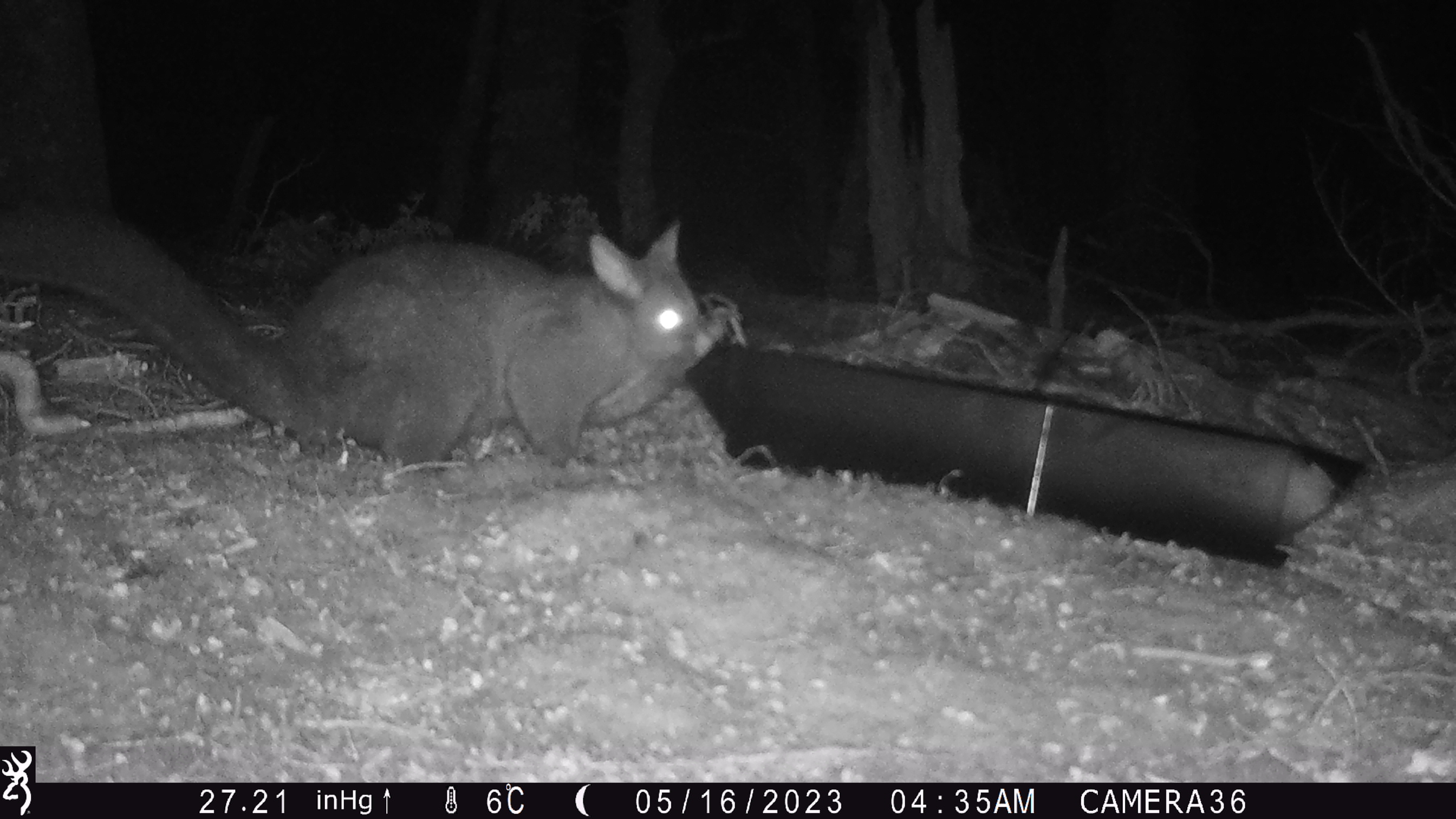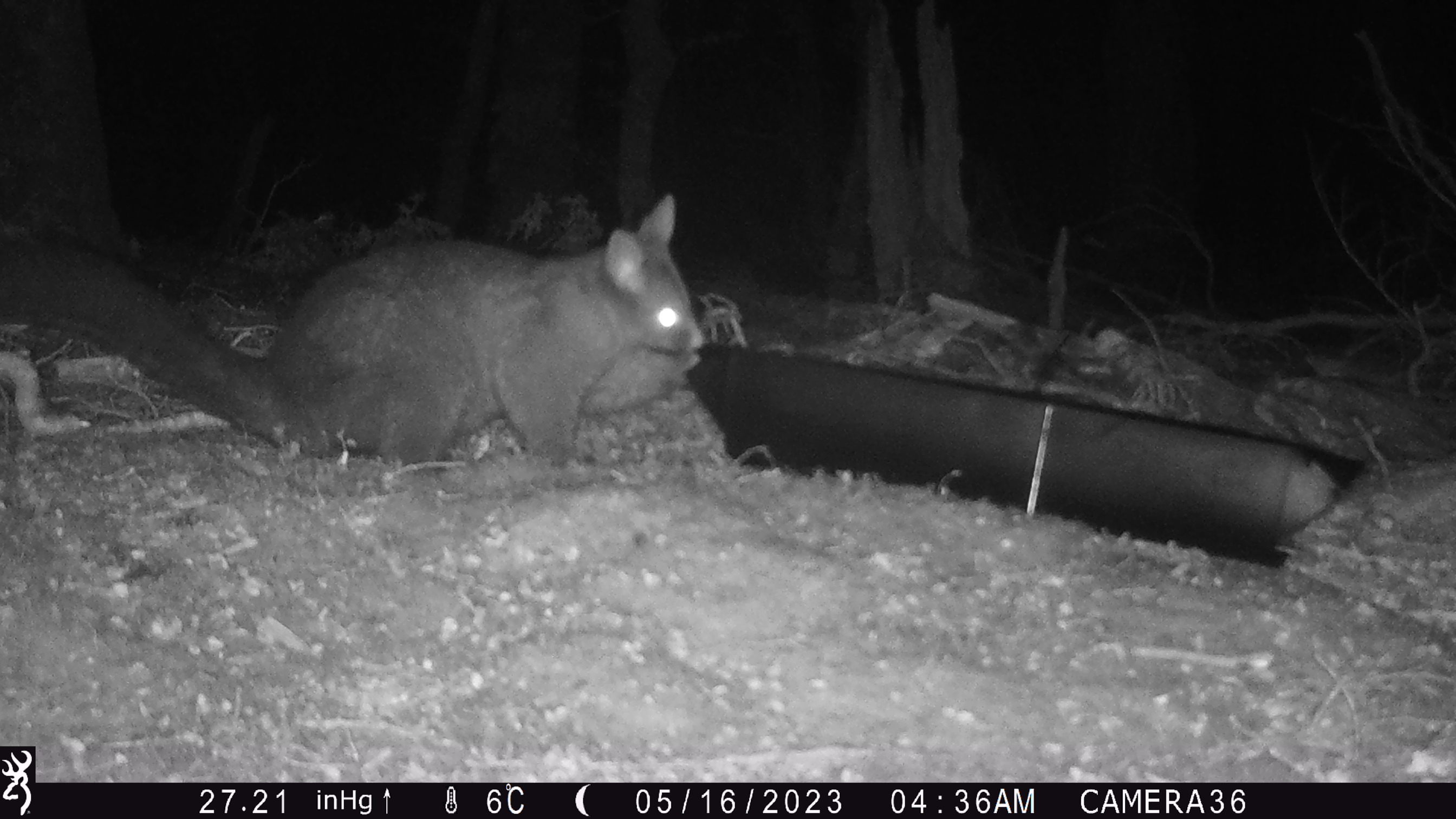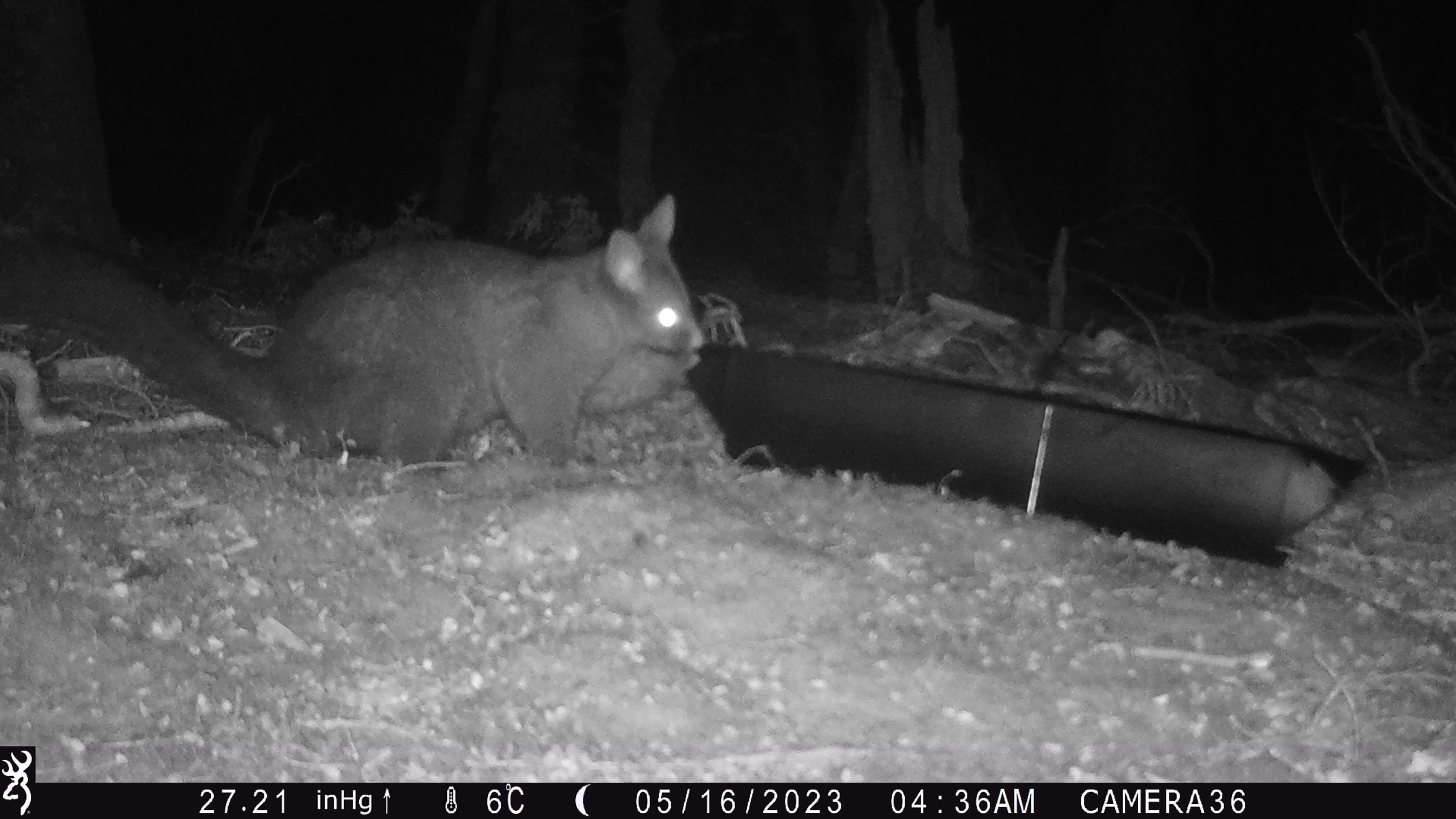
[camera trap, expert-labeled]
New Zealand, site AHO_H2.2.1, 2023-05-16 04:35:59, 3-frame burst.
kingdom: Animalia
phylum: Chordata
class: Mammalia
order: Carnivora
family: Mustelidae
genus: Mustela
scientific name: Mustela erminea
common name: stoat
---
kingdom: Animalia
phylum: Chordata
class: Mammalia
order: Diprotodontia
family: Phalangeridae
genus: Trichosurus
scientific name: Trichosurus vulpecula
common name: common brushtail possum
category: possum